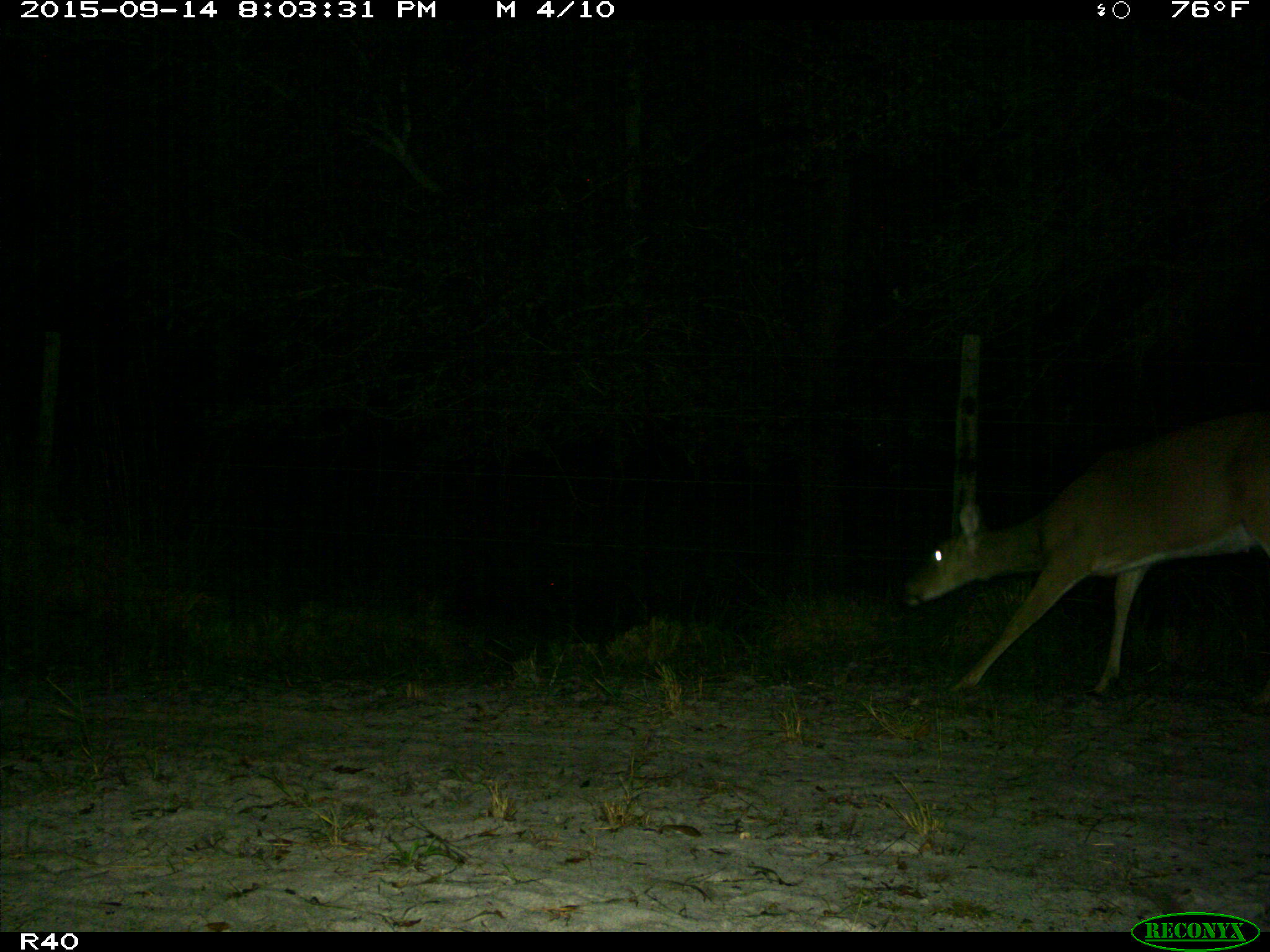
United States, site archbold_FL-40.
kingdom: Animalia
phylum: Chordata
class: Mammalia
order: Artiodactyla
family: Cervidae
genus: Odocoileus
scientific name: Odocoileus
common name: deer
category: unidentified deer